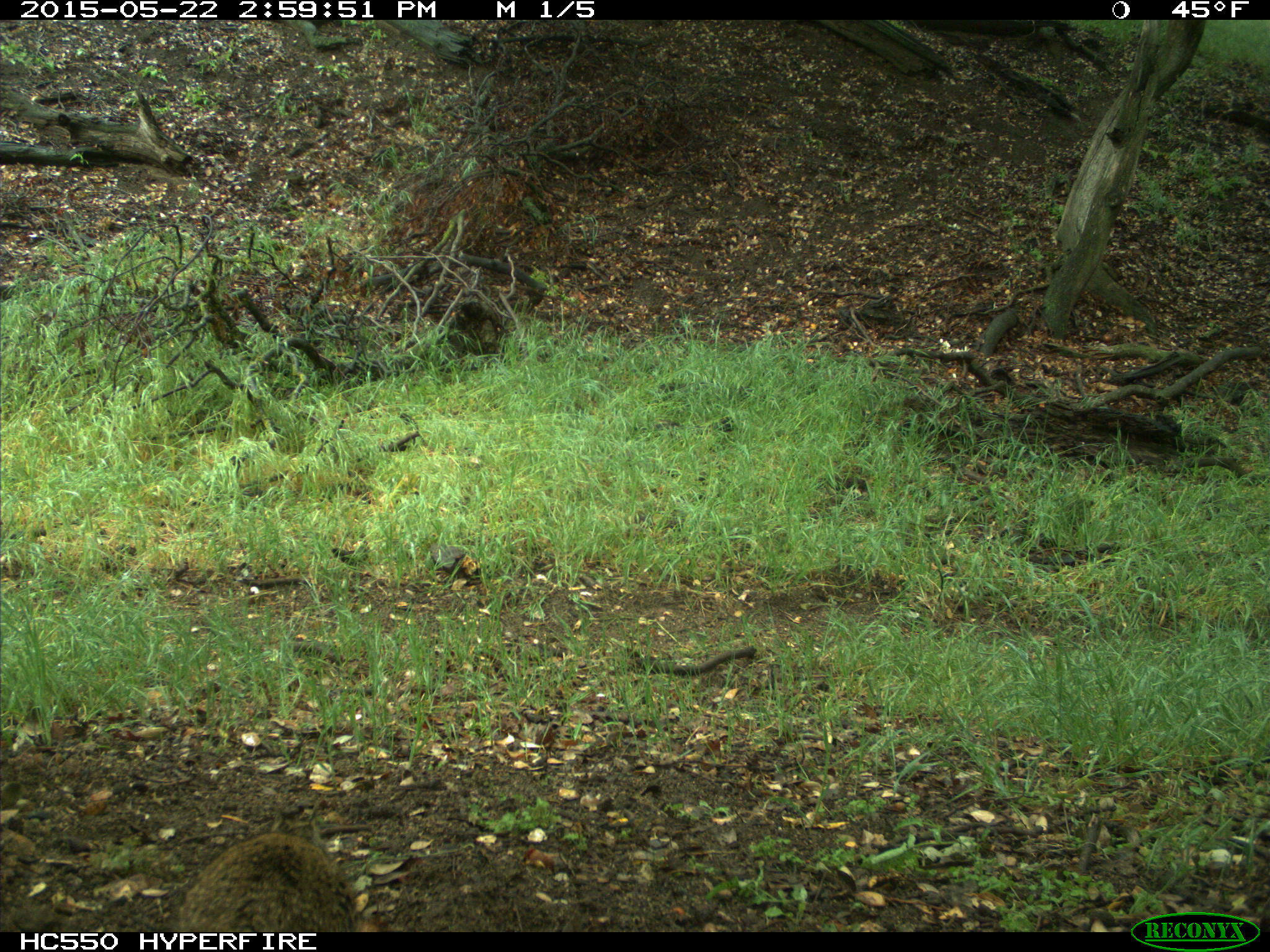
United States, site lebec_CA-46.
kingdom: Animalia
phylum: Chordata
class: Mammalia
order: Rodentia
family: Sciuridae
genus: Otospermophilus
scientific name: Otospermophilus beecheyi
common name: california ground squirrel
Otospermophilus beecheyi (california ground squirrel).